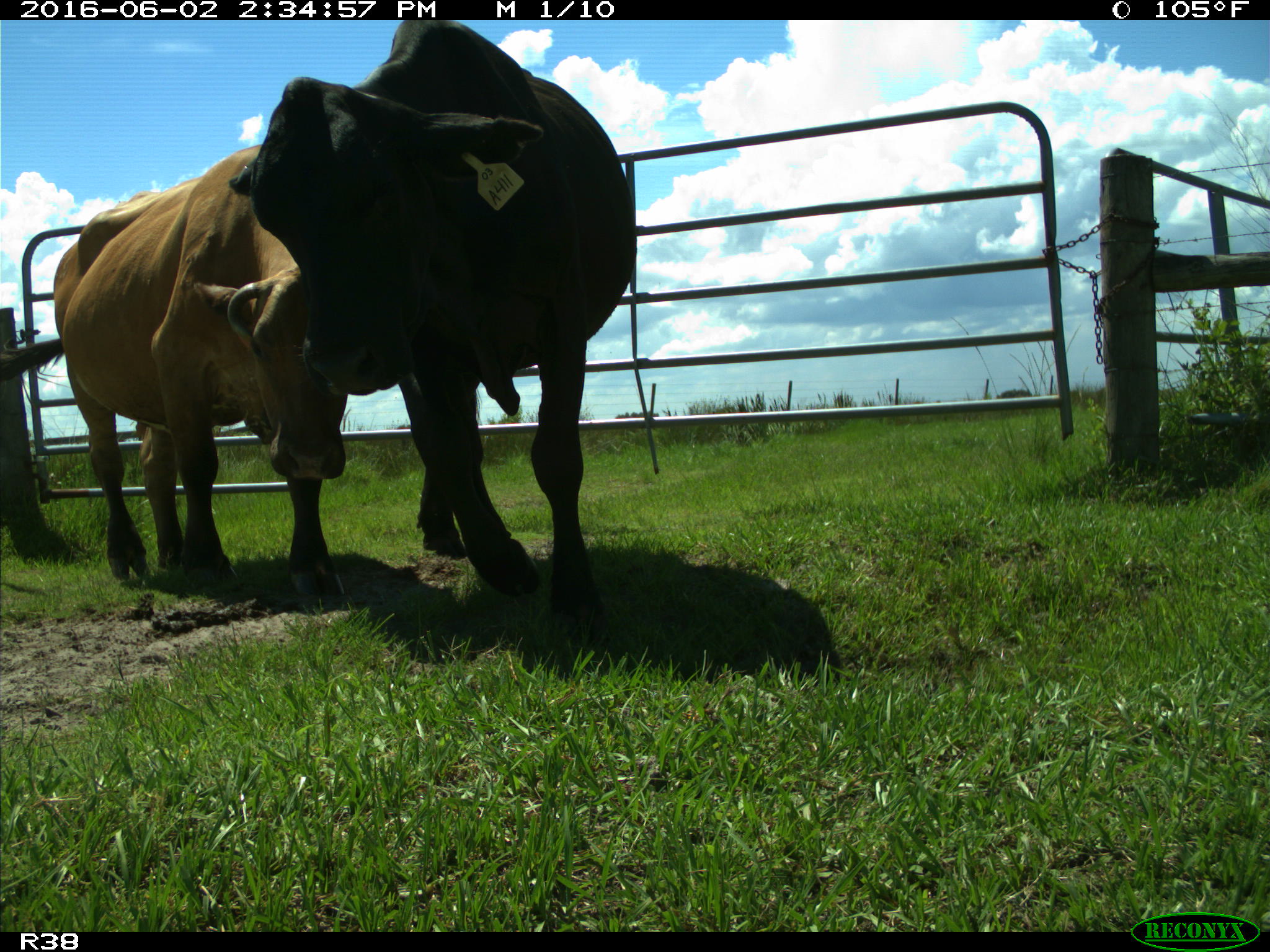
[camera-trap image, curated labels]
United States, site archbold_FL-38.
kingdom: Animalia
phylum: Chordata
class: Mammalia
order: Artiodactyla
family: Bovidae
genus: Bos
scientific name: Bos taurus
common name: domestic cow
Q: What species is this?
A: Bos taurus (domestic cow).